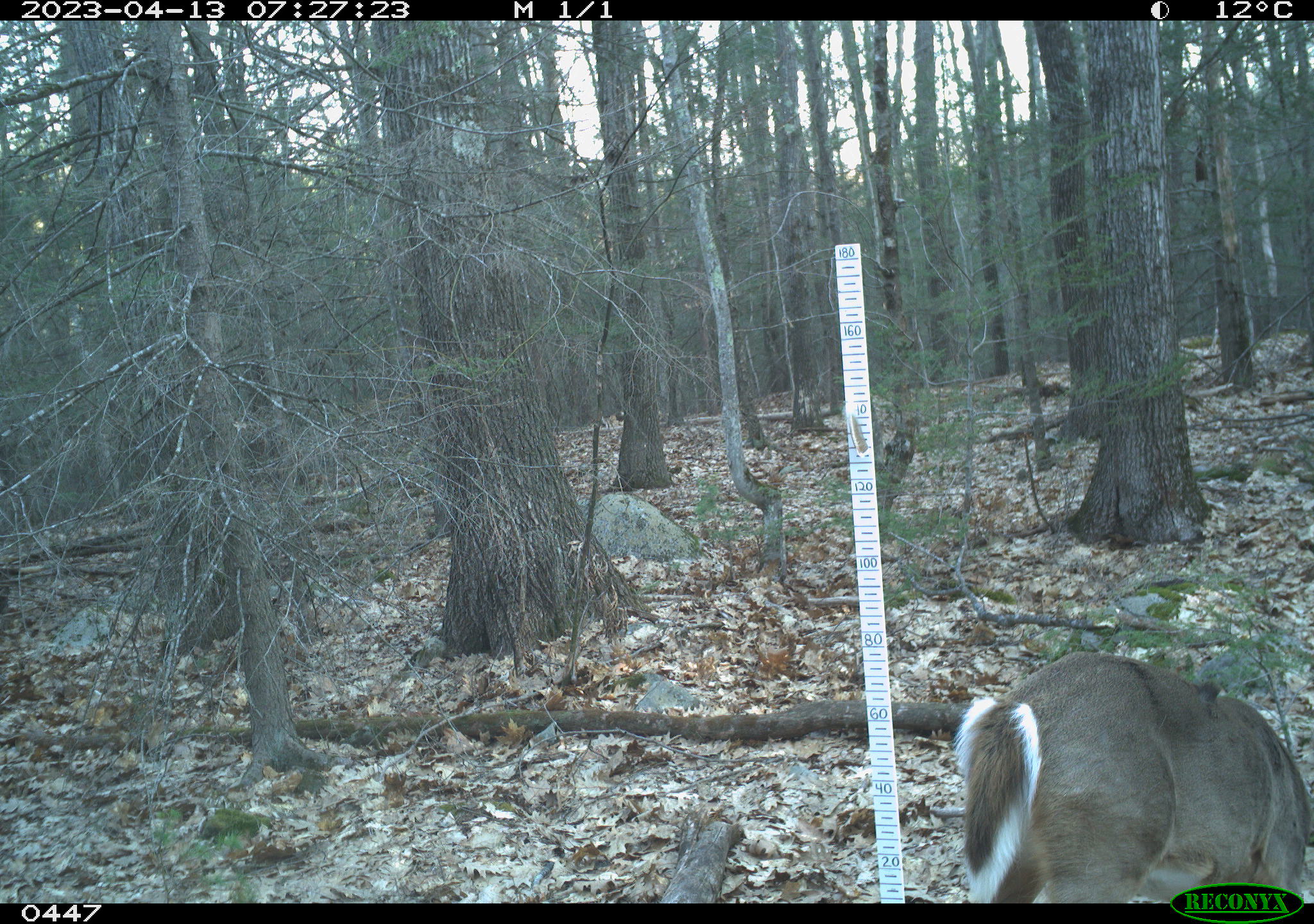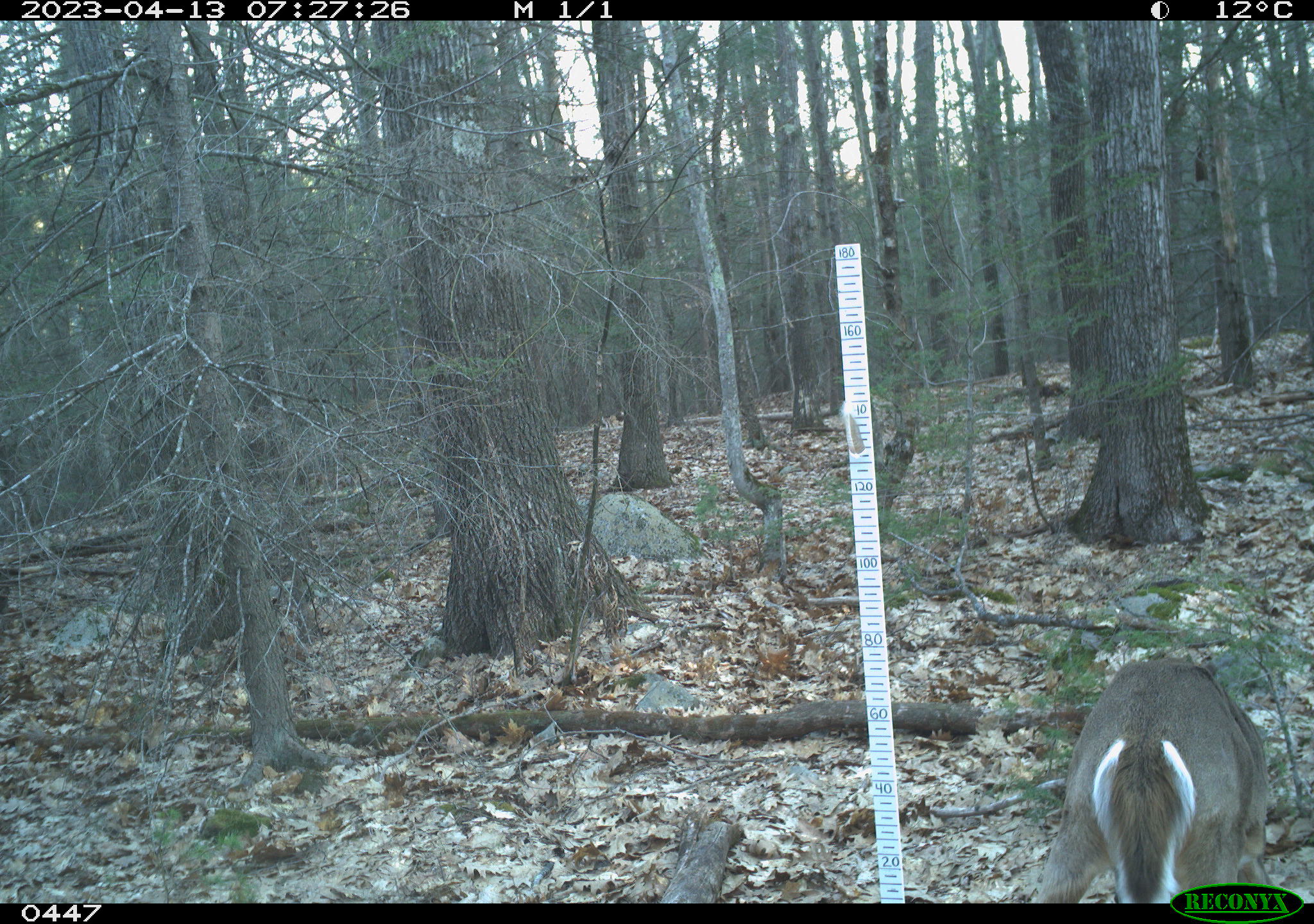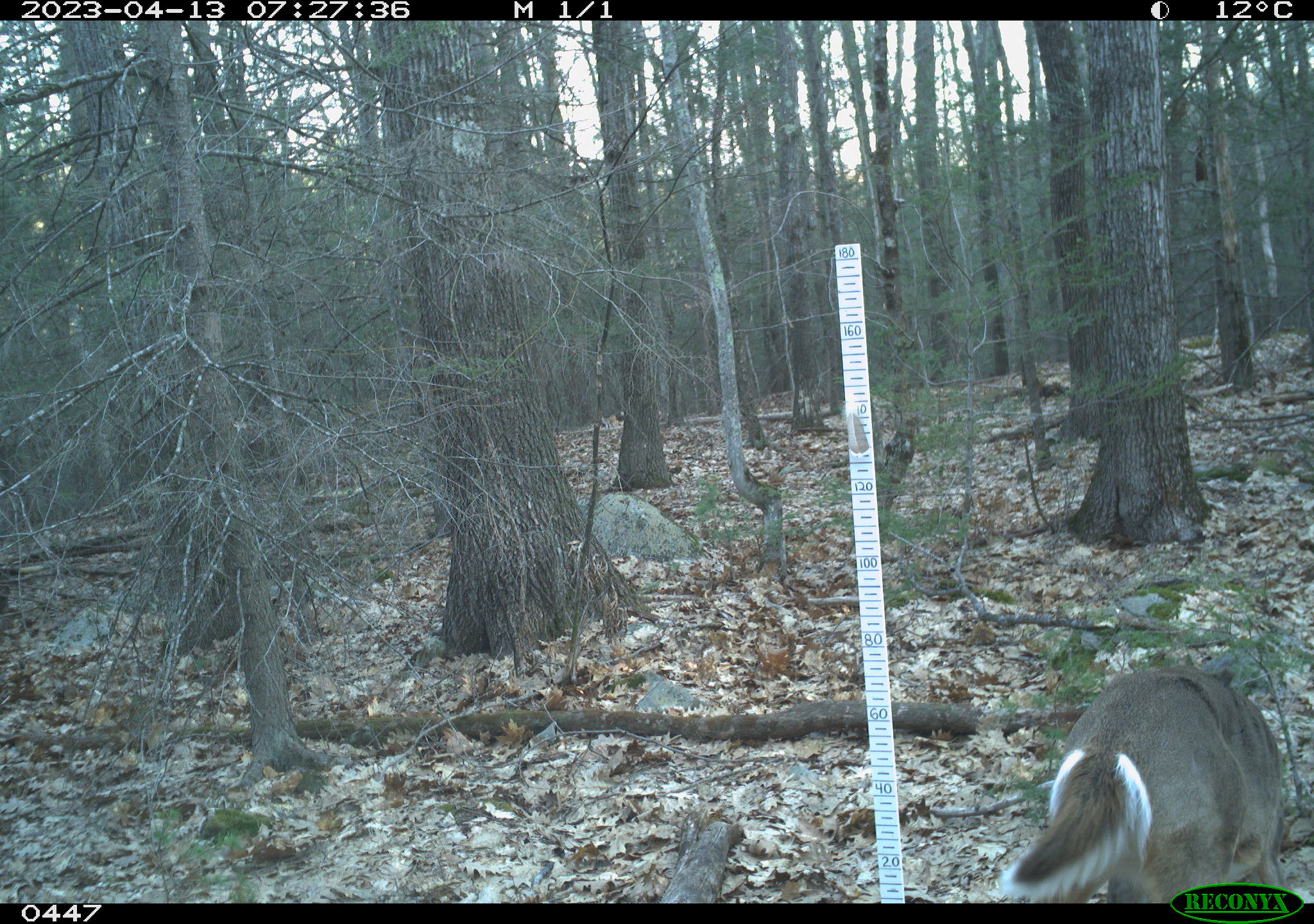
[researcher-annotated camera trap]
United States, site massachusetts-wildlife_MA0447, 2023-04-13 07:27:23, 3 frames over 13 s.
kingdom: Animalia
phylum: Chordata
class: Mammalia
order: Artiodactyla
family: Cervidae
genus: Odocoileus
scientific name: Odocoileus virginianus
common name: white-tailed deer